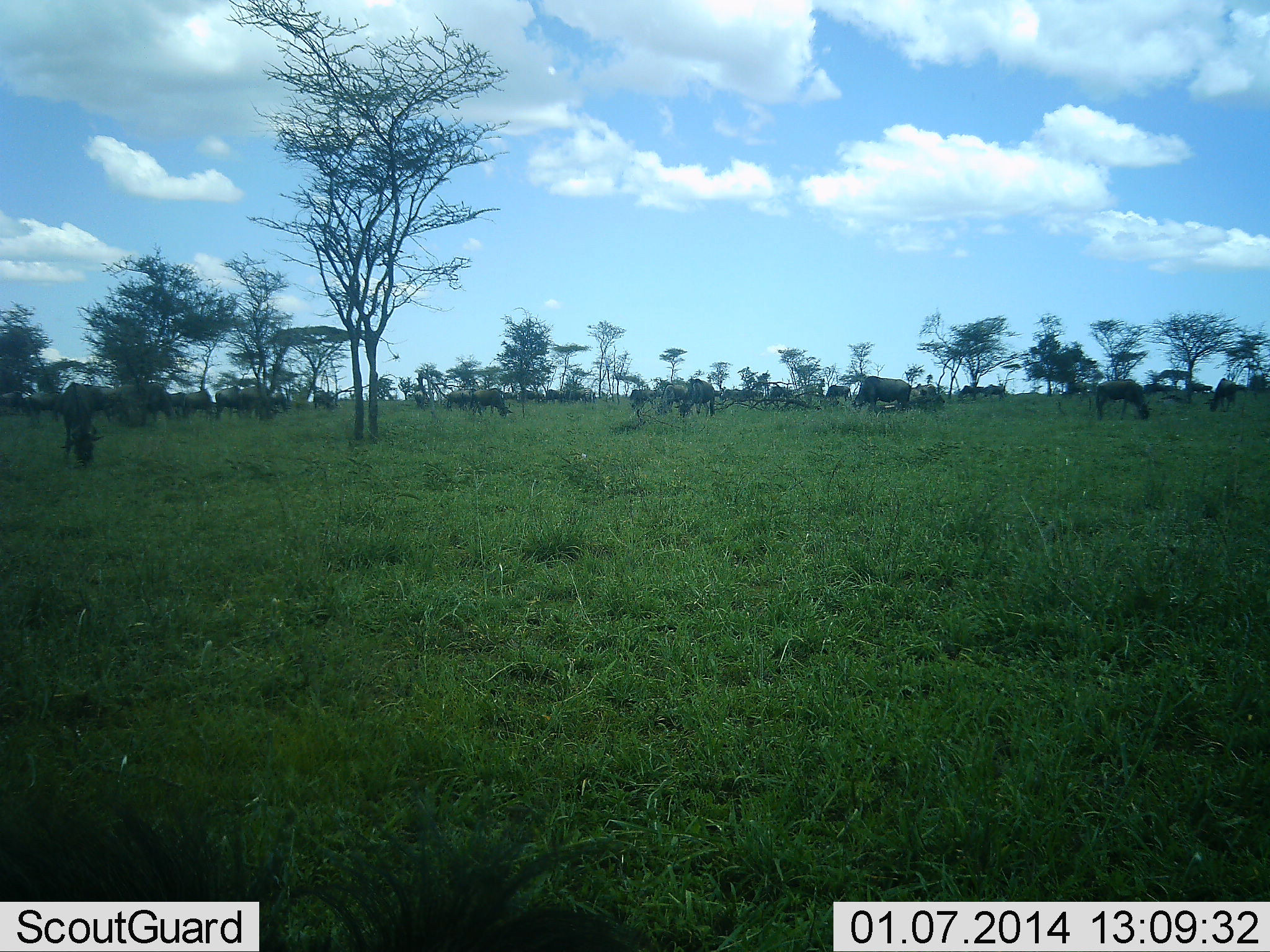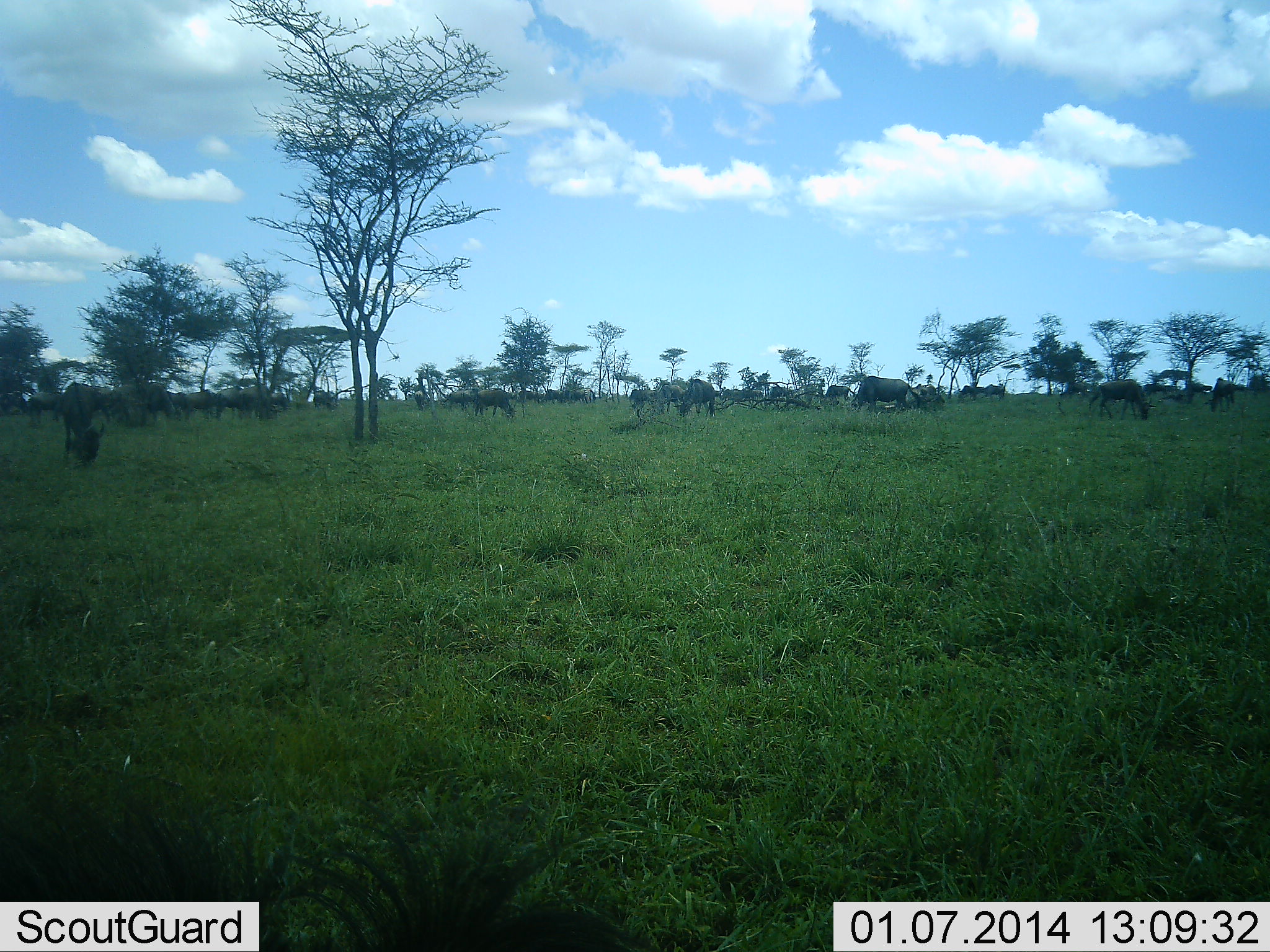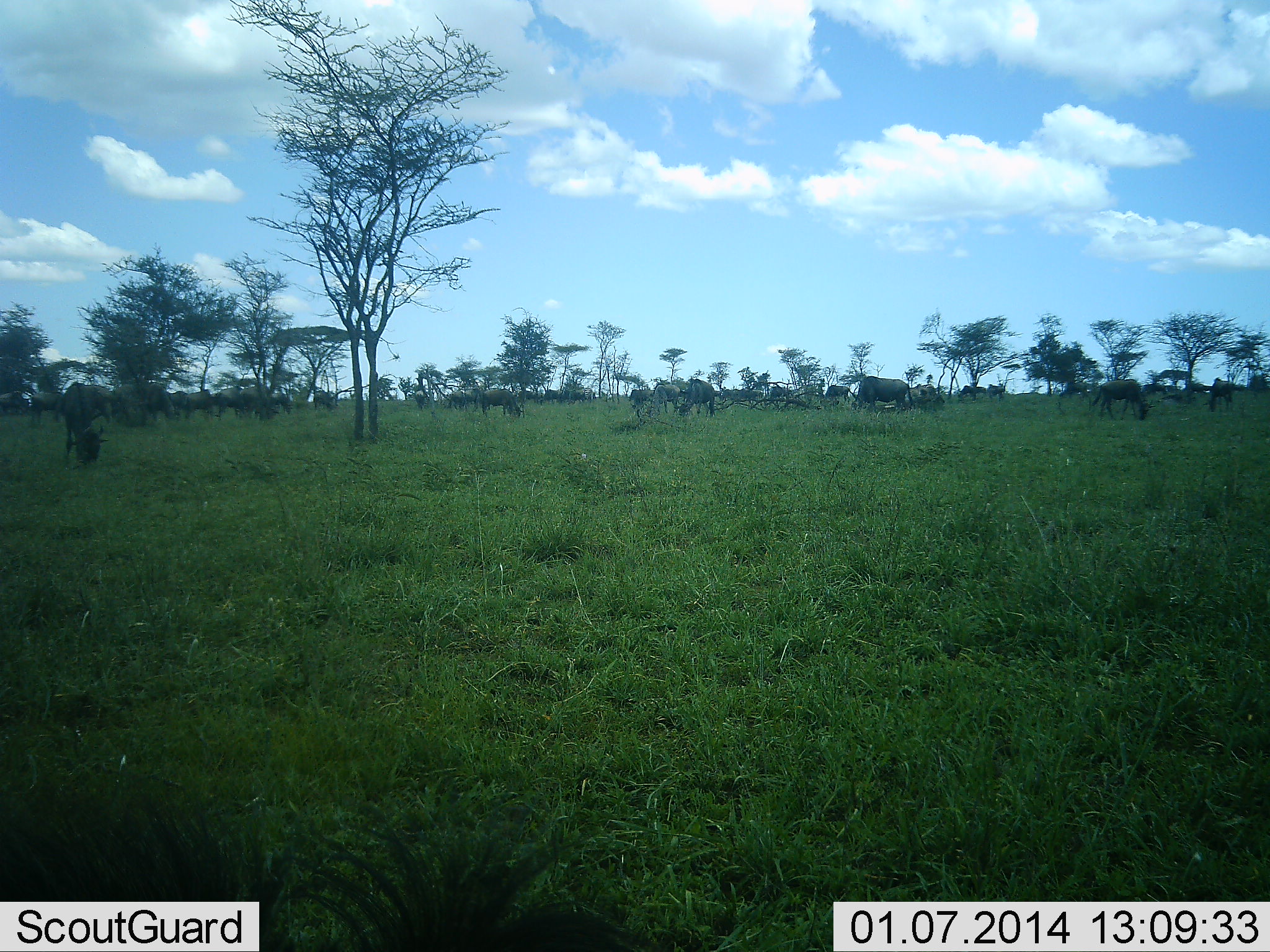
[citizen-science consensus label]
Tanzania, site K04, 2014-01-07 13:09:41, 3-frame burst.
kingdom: Animalia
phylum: Chordata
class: Mammalia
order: Artiodactyla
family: Bovidae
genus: Connochaetes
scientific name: Connochaetes taurinus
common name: blue wildebeest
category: wildebeest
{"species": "wildebeest (blue wildebeest) (Connochaetes taurinus)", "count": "11-50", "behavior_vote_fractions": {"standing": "10%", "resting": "0%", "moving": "10%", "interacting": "0%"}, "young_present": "10%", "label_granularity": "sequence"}